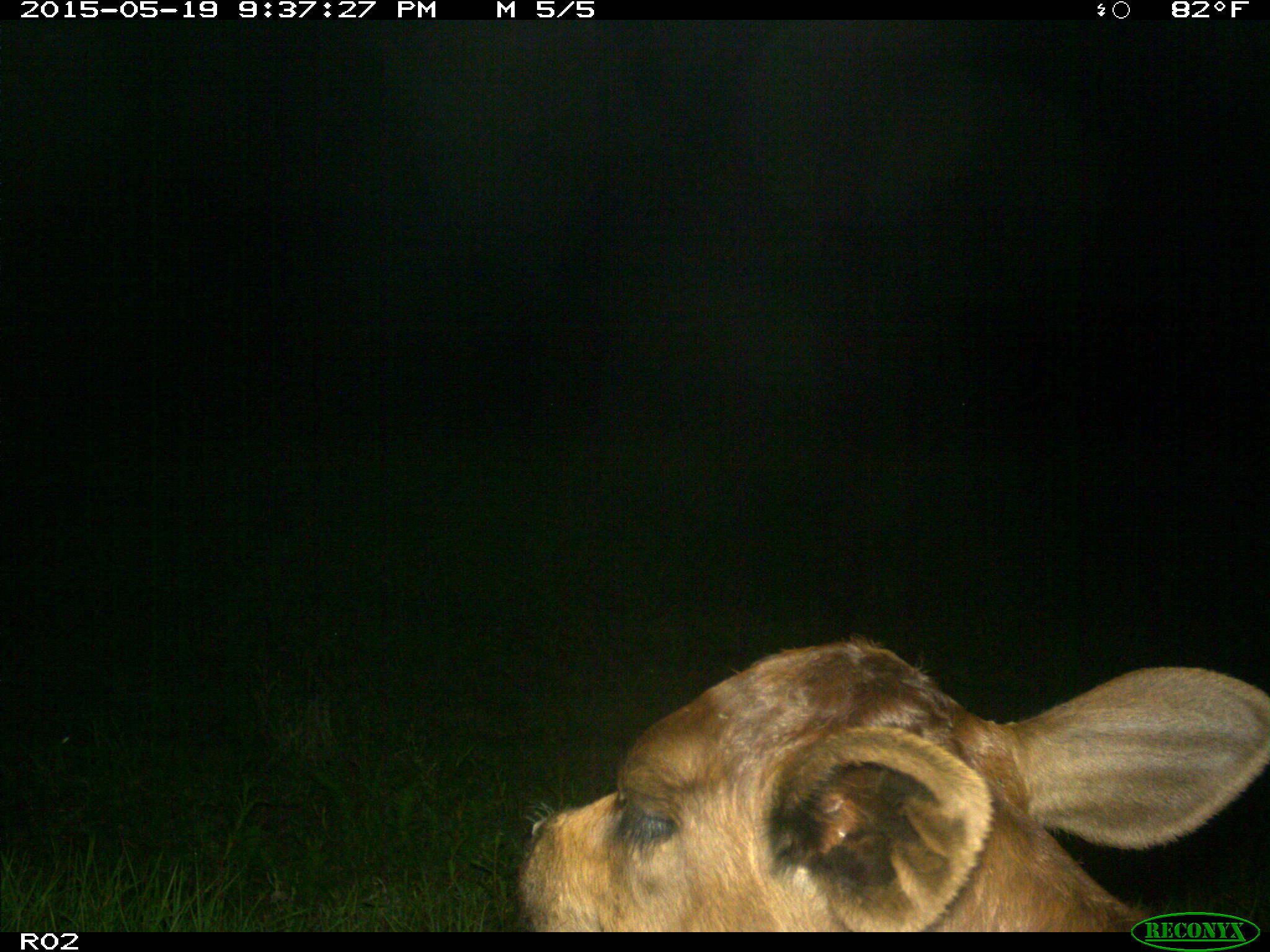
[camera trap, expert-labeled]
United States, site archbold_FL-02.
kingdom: Animalia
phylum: Chordata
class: Mammalia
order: Artiodactyla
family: Bovidae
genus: Bos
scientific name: Bos taurus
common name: domestic cow